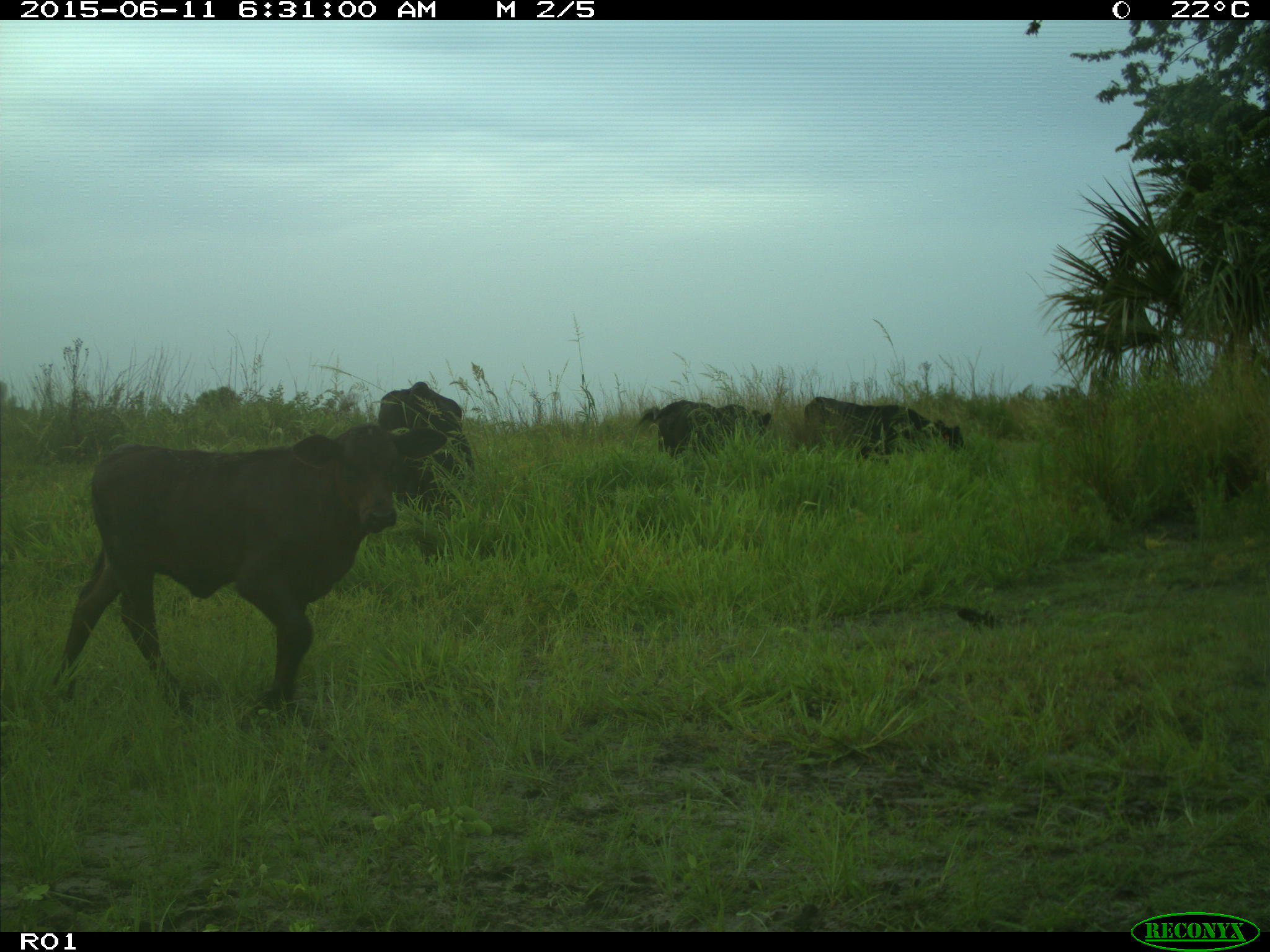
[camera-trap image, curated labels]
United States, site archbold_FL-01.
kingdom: Animalia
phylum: Chordata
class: Mammalia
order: Artiodactyla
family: Bovidae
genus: Bos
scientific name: Bos taurus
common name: domestic cow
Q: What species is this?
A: Bos taurus (domestic cow).